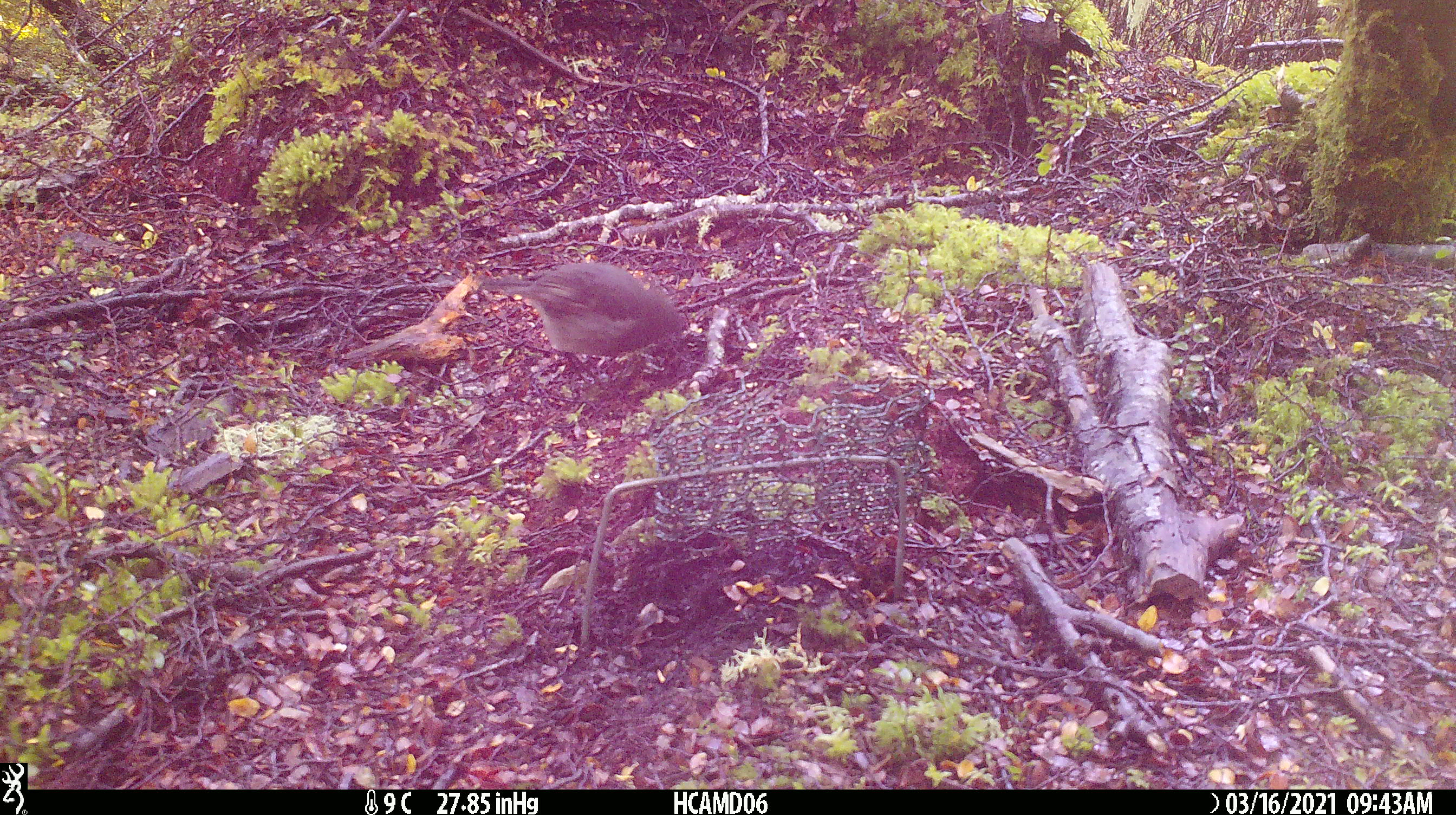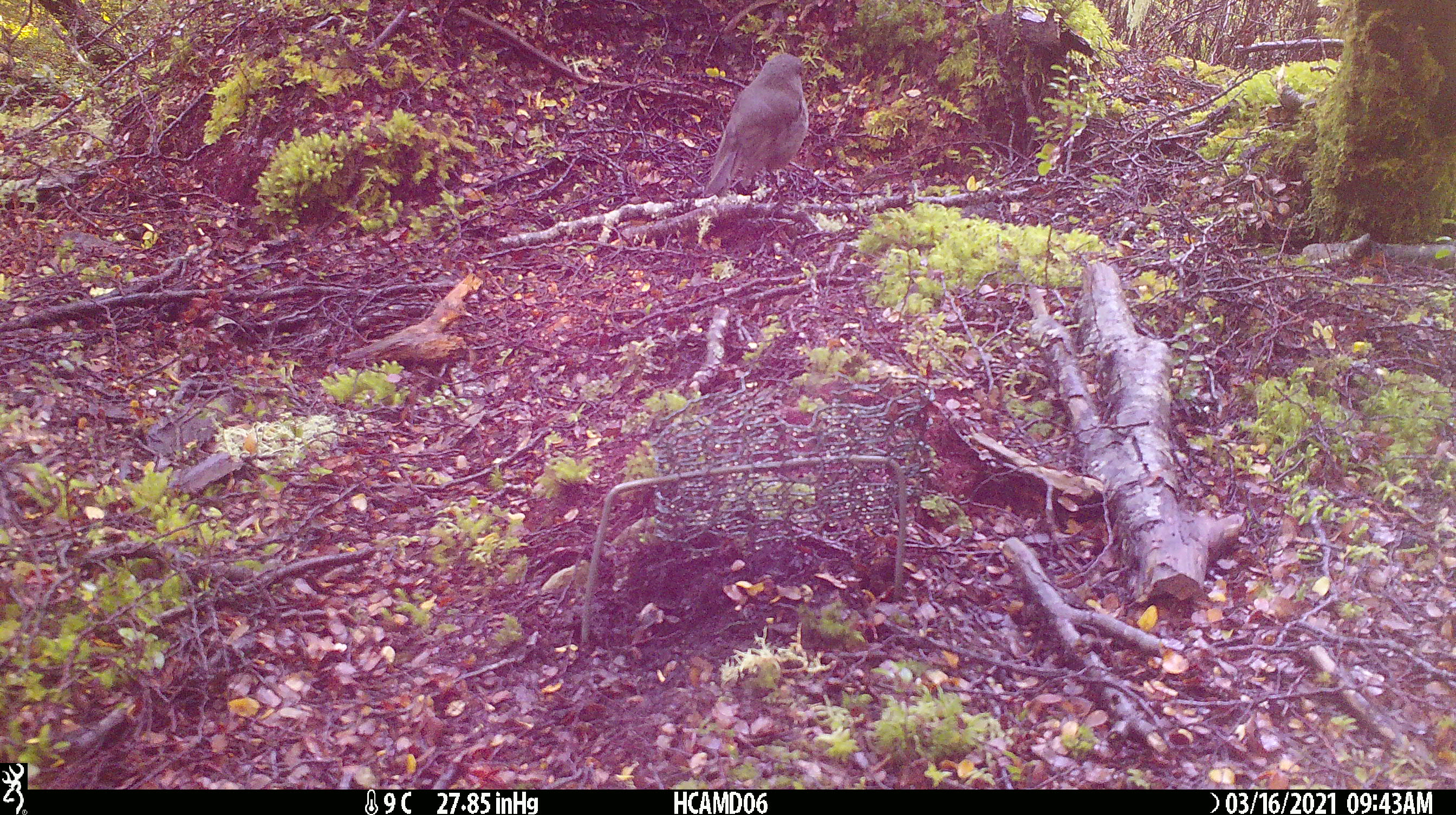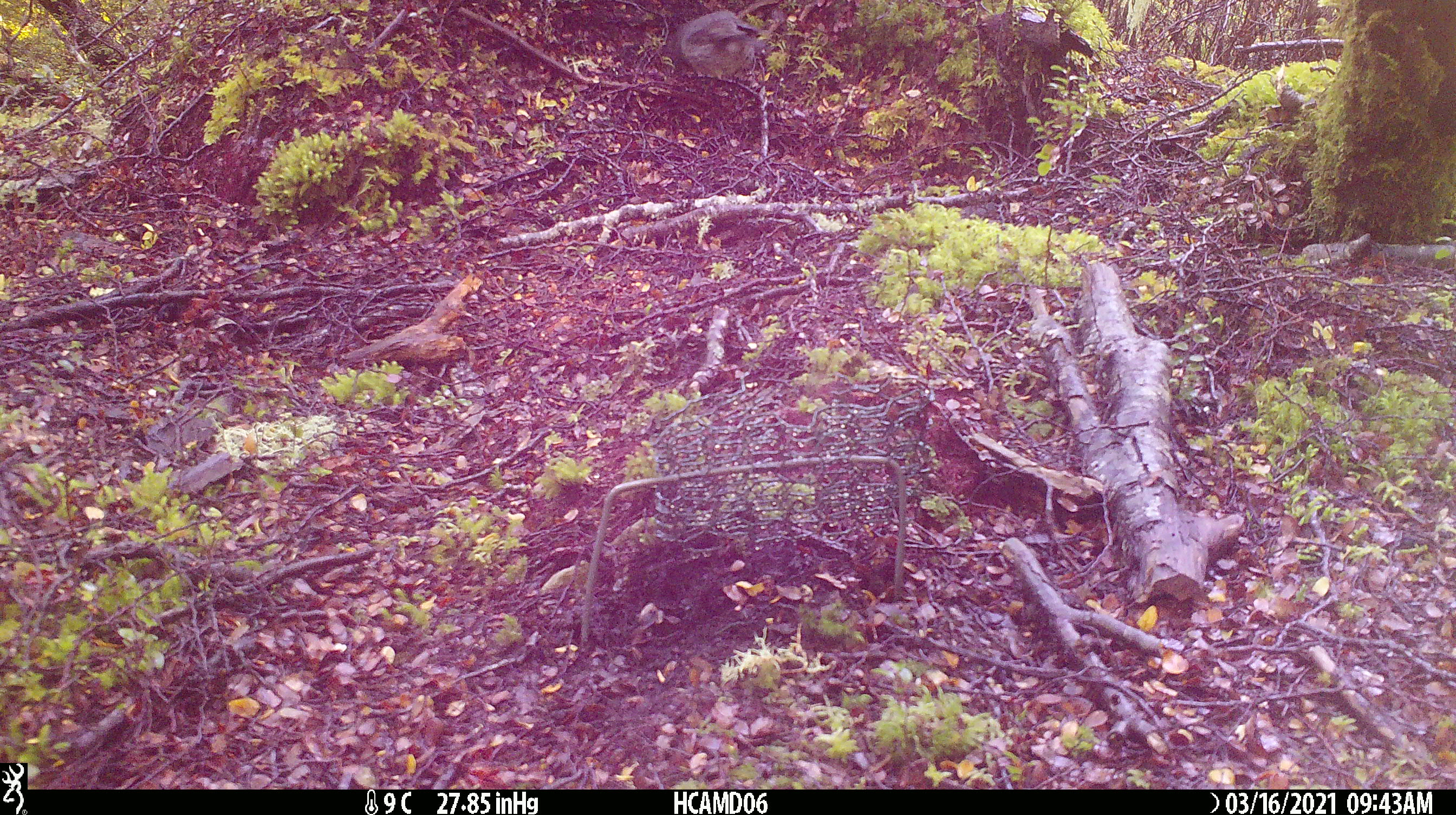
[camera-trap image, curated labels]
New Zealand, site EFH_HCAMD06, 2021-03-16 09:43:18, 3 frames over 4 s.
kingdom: Animalia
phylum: Chordata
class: Aves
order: Passeriformes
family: Petroicidae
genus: Petroica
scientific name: Petroica australis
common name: new zealand robin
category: robin